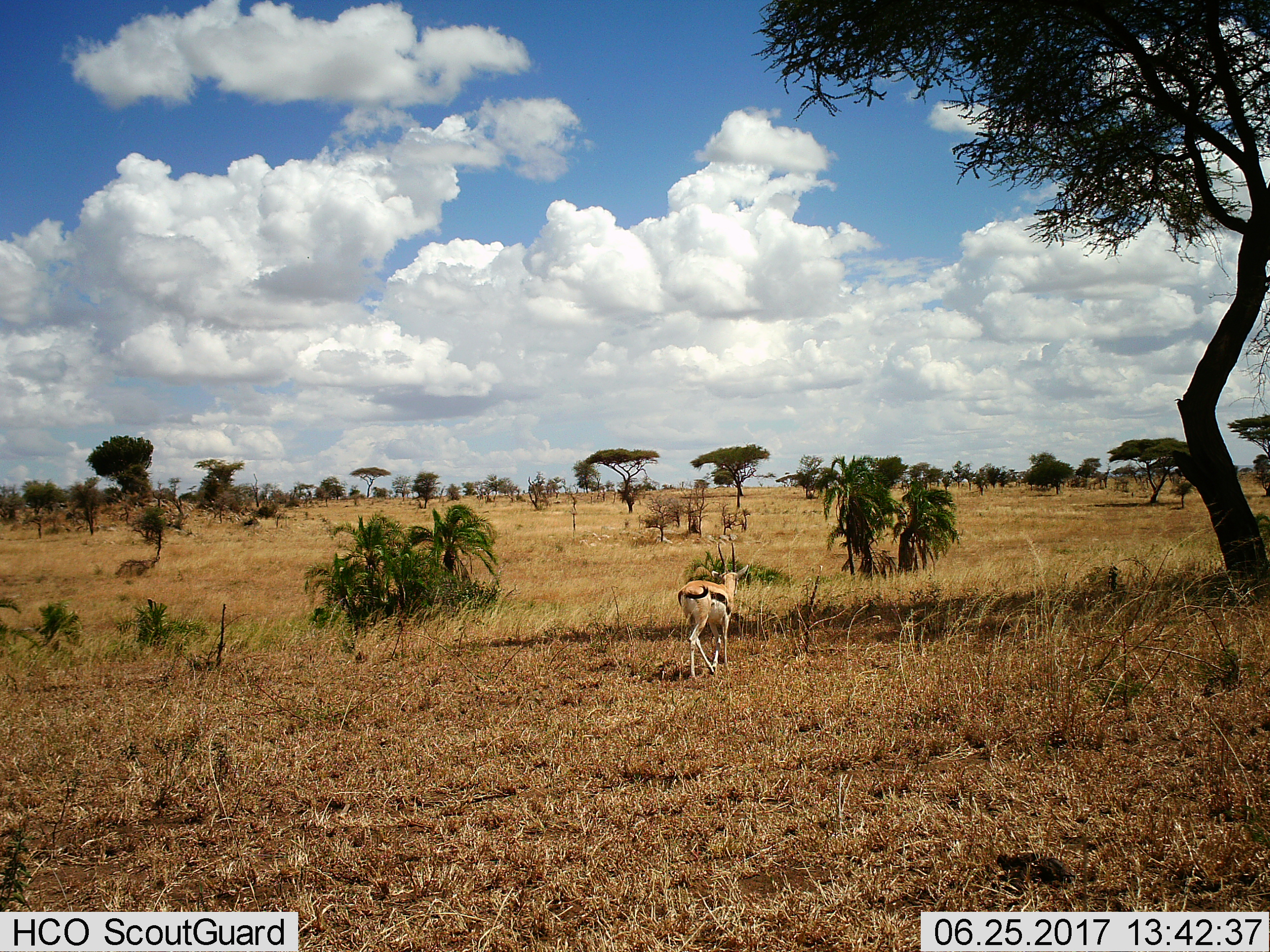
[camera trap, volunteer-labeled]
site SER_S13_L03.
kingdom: Animalia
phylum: Chordata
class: Mammalia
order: Artiodactyla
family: Bovidae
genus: Eudorcas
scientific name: Eudorcas thomsonii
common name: thomson's gazelle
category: gazellethomsons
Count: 1.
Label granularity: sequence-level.